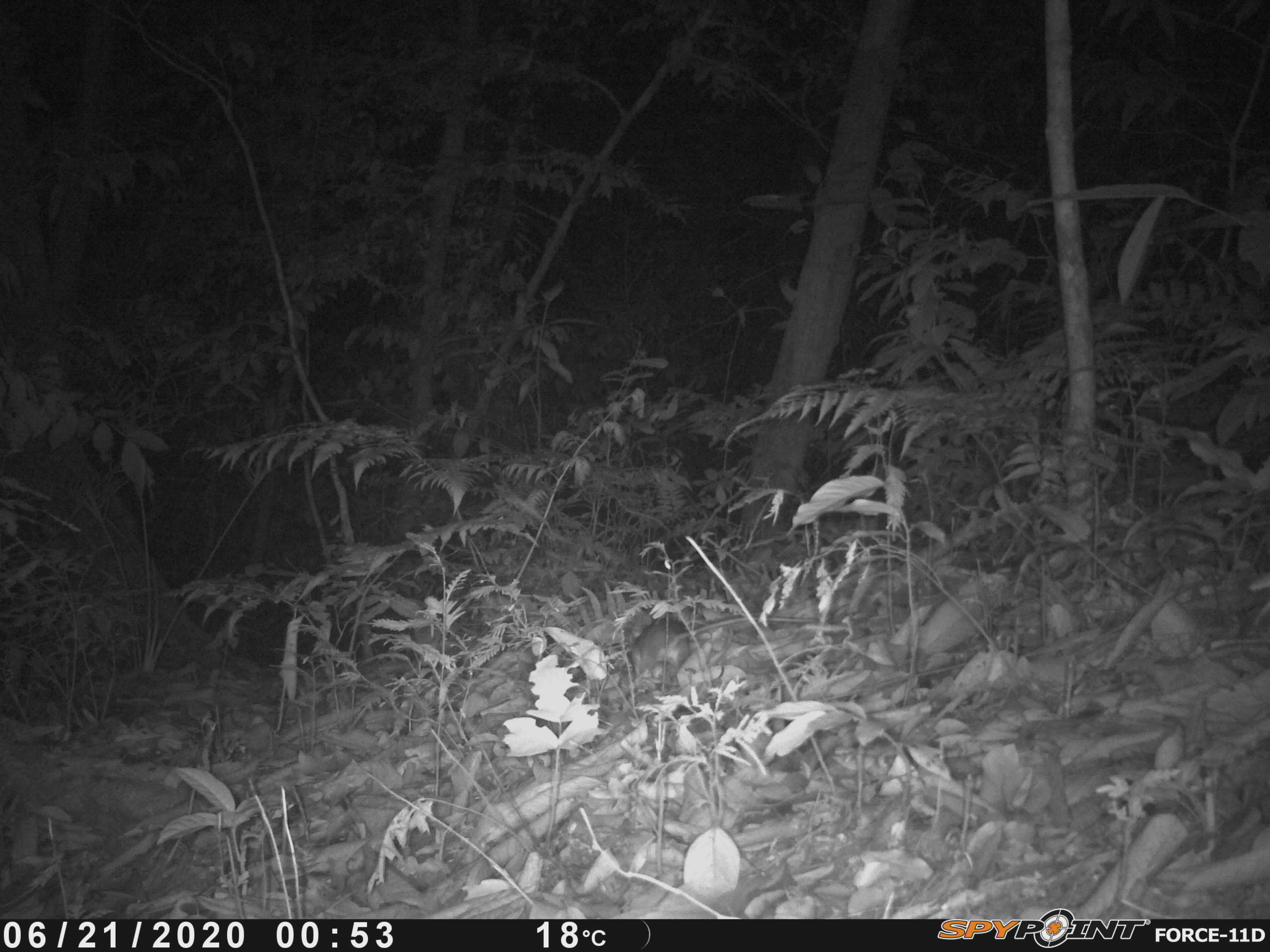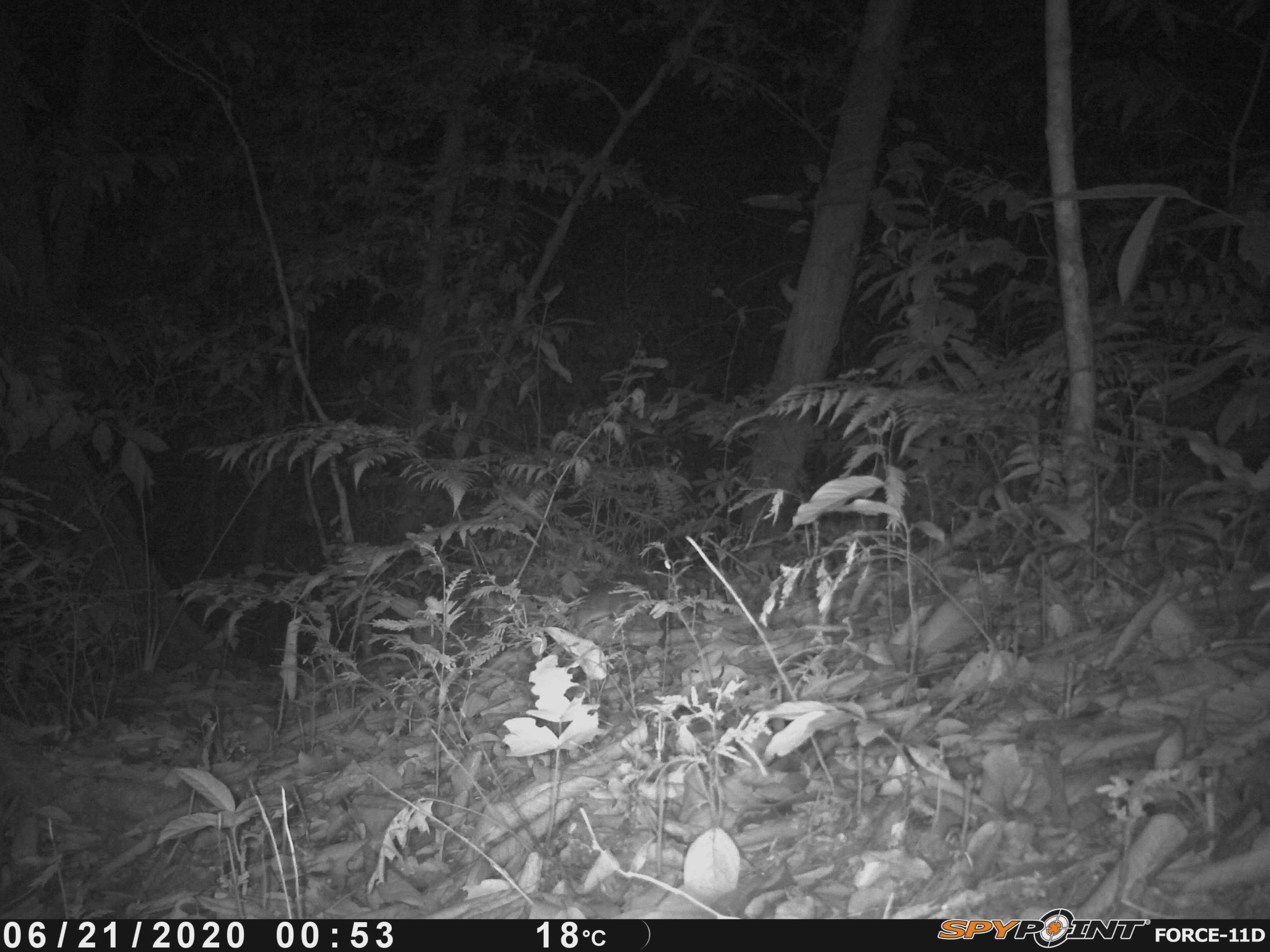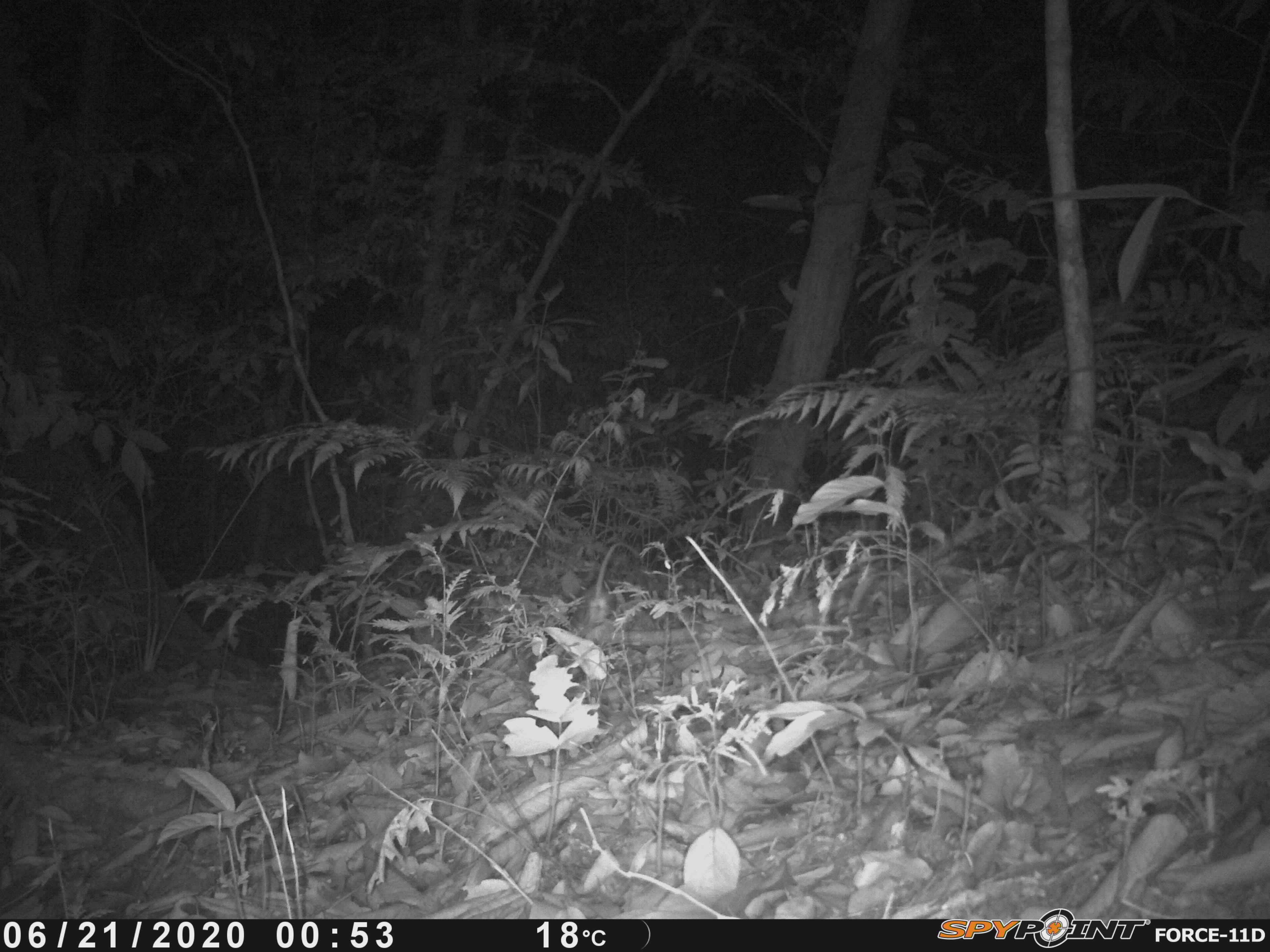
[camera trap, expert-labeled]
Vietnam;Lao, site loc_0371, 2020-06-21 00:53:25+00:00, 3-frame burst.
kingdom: Animalia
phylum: Chordata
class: Mammalia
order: Rodentia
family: Muridae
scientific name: Muridae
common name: old-world mice and rats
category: unidentified murid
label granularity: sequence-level